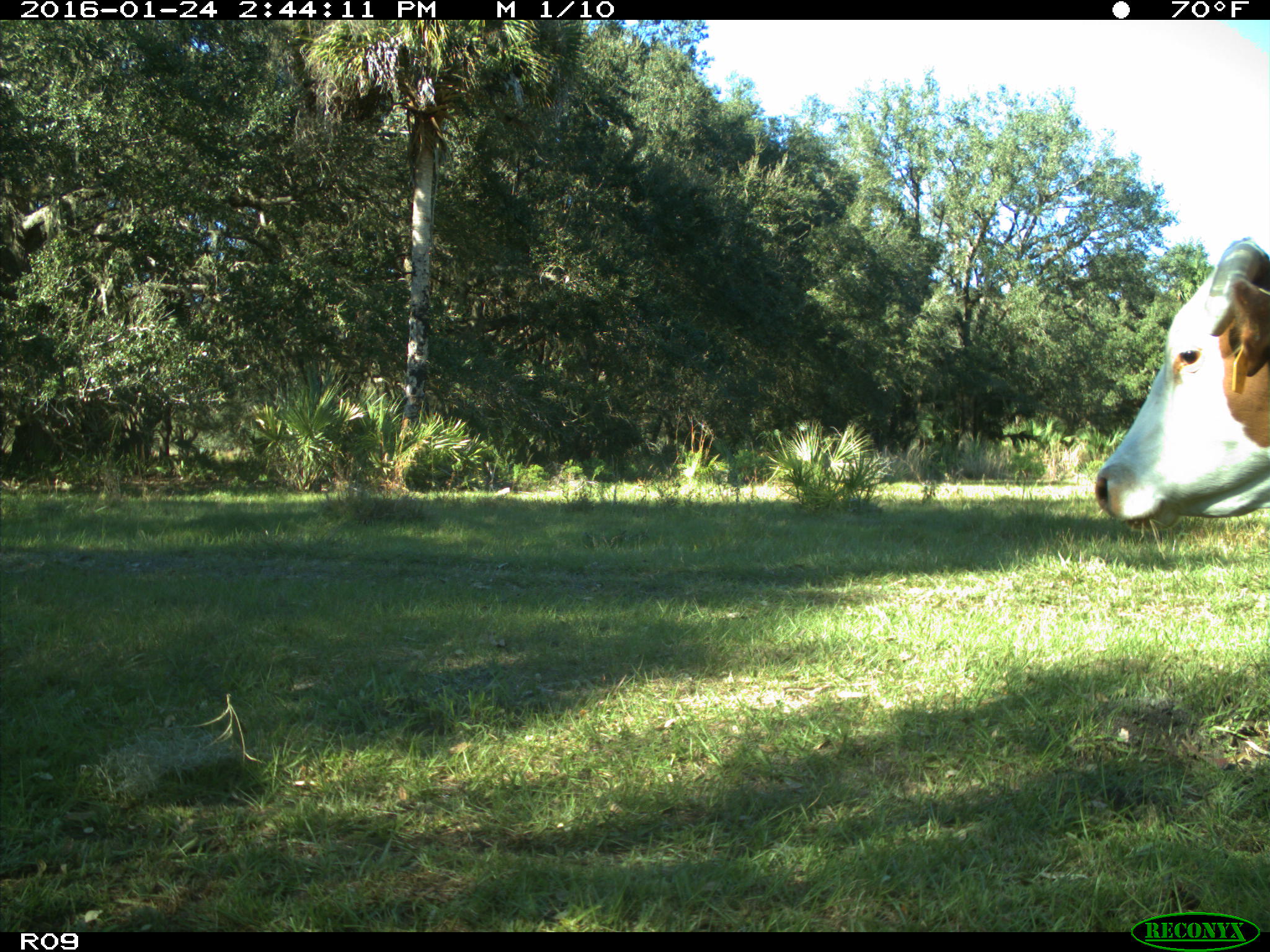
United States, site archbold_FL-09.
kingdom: Animalia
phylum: Chordata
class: Mammalia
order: Artiodactyla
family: Bovidae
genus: Bos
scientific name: Bos taurus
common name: domestic cow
Bos taurus (domestic cow).